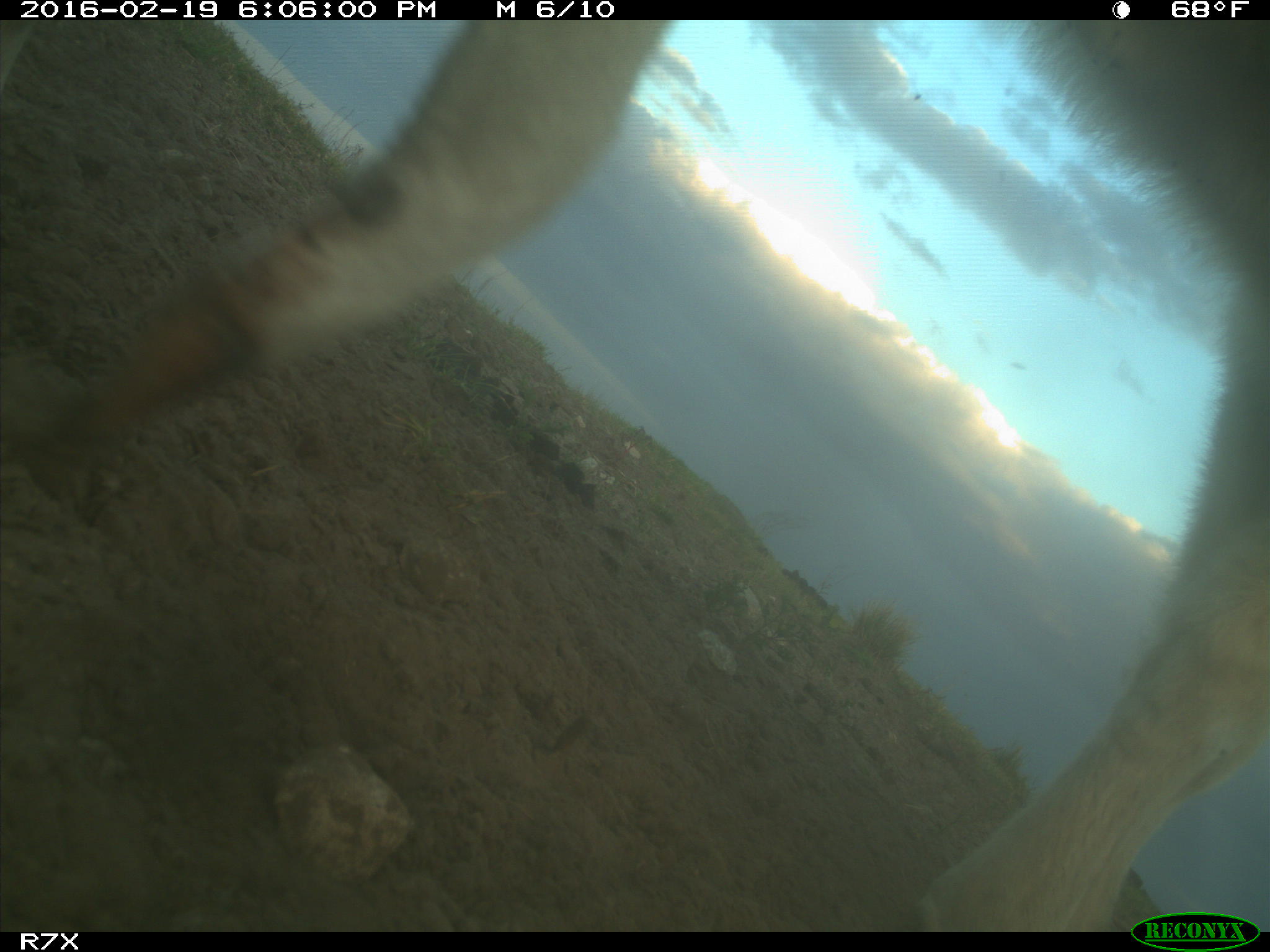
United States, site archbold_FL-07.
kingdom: Animalia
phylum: Chordata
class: Mammalia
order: Artiodactyla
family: Bovidae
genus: Bos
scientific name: Bos taurus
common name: domestic cow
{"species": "Bos taurus (domestic cow)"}